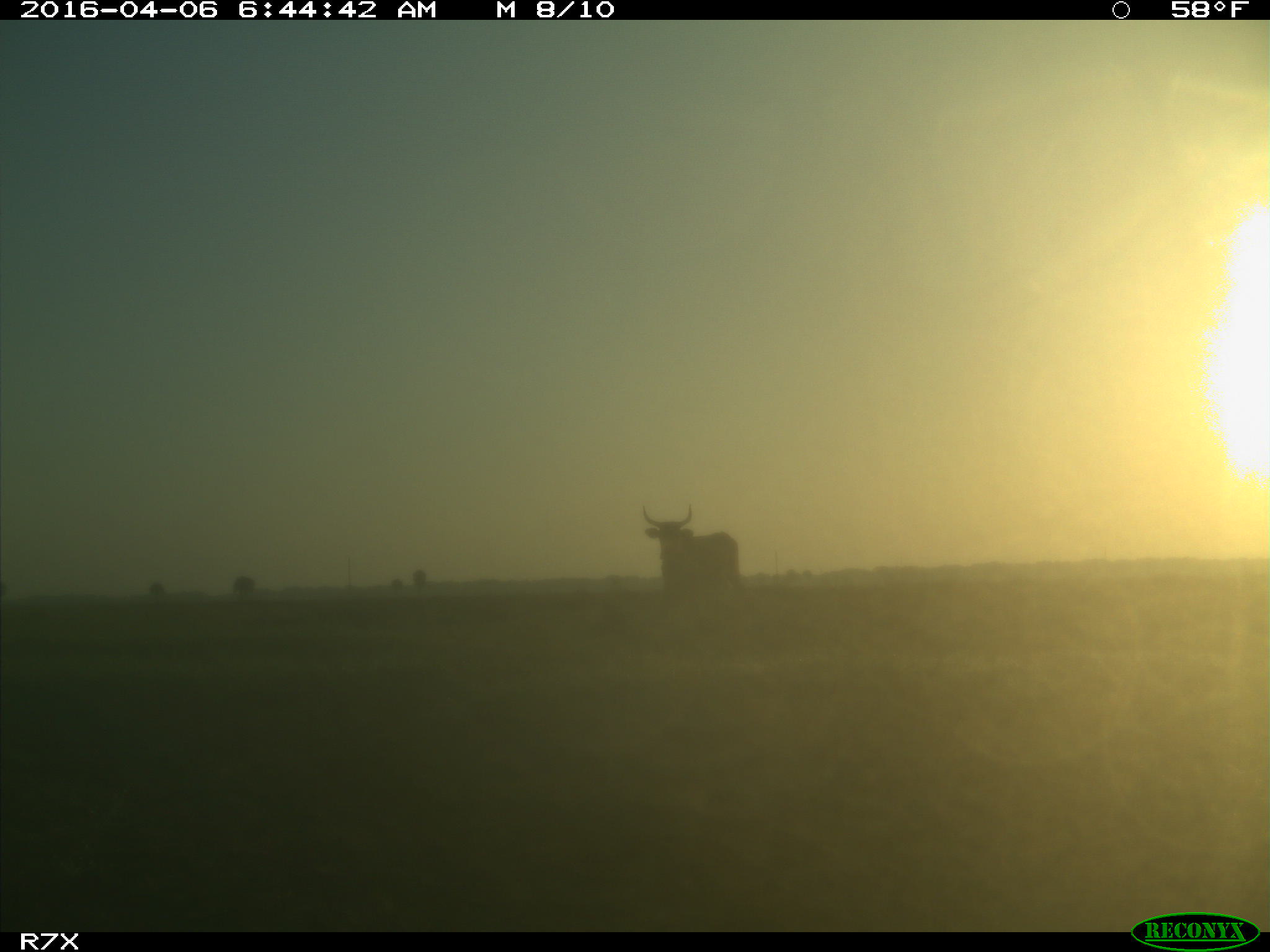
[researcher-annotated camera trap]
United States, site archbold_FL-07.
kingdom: Animalia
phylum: Chordata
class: Mammalia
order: Artiodactyla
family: Bovidae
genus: Bos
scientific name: Bos taurus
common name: domestic cow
Bos taurus (domestic cow).